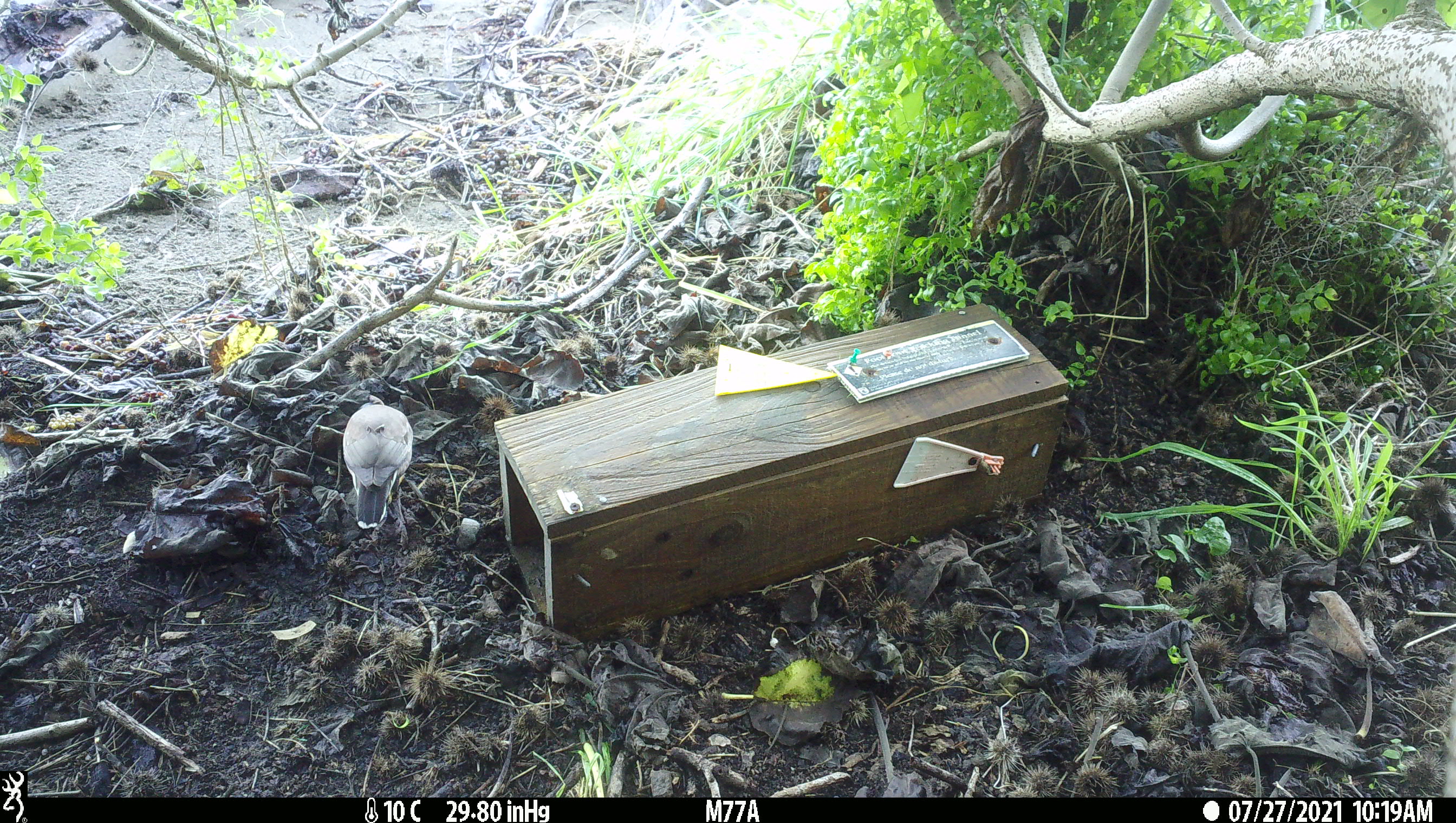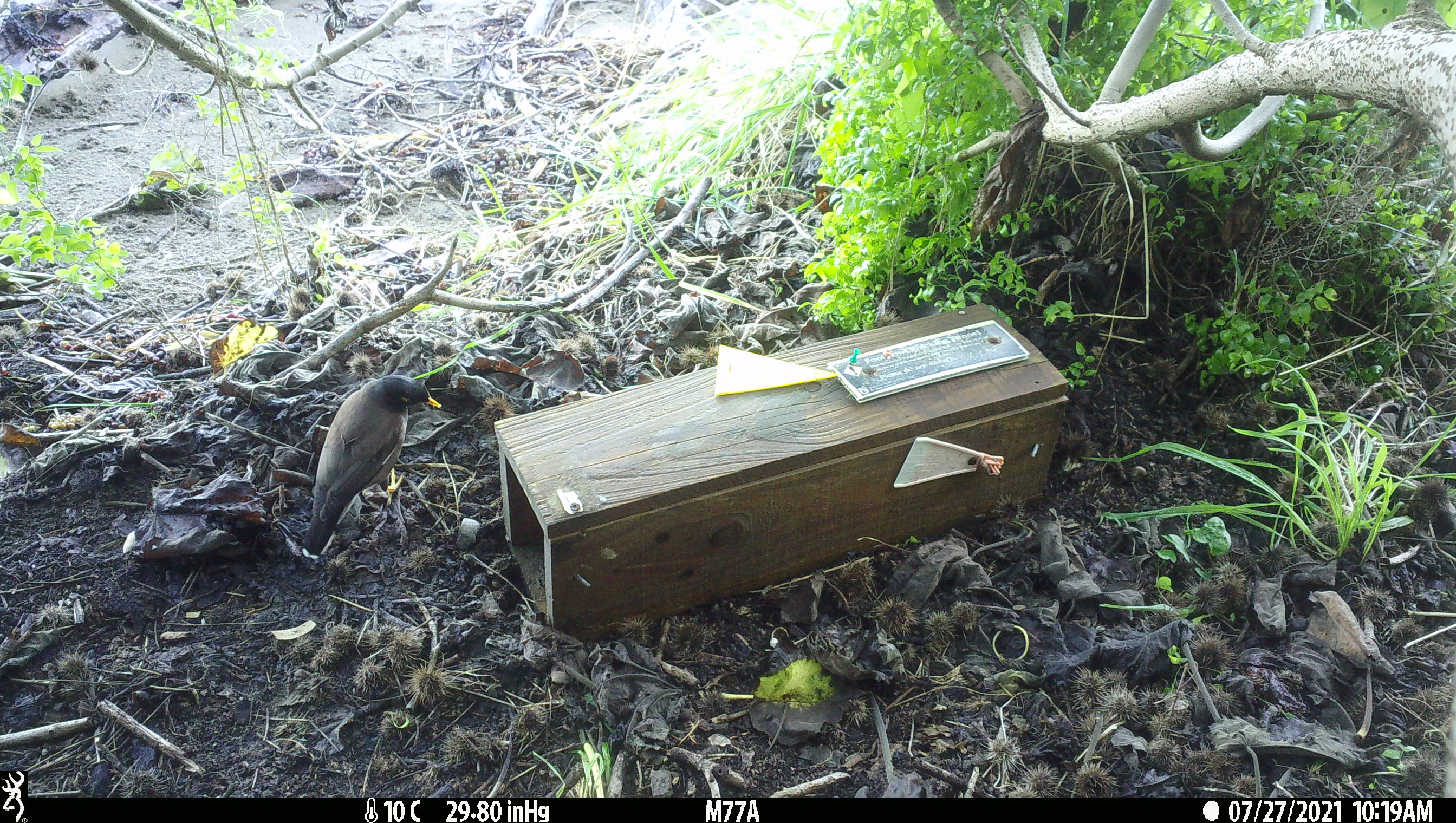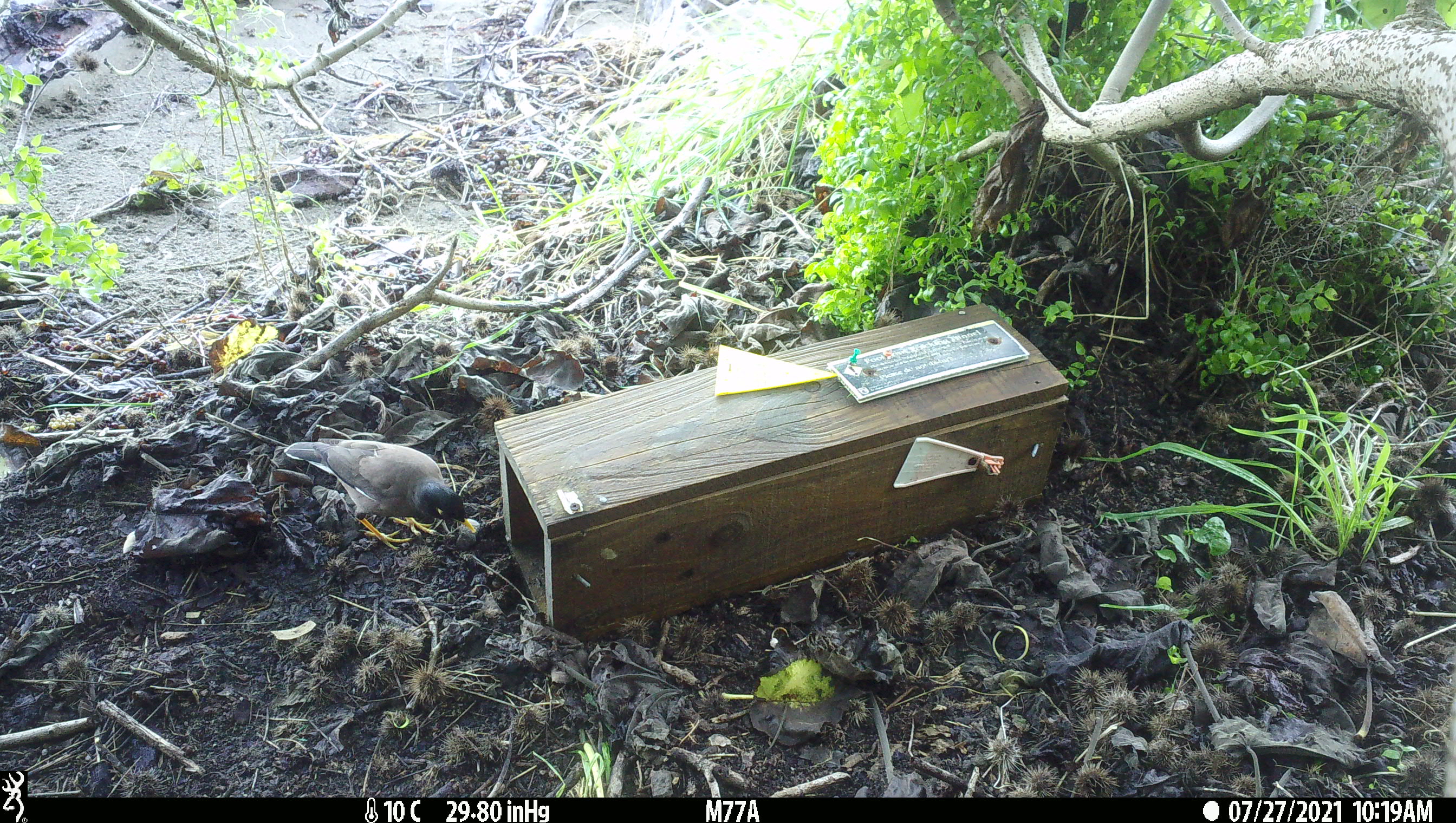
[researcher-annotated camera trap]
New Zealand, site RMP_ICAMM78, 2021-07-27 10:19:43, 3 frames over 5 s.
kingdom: Animalia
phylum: Chordata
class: Aves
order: Passeriformes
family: Sturnidae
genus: Acridotheres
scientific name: Acridotheres tristis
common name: common myna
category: myna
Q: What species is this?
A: Myna (common myna) (Acridotheres tristis).